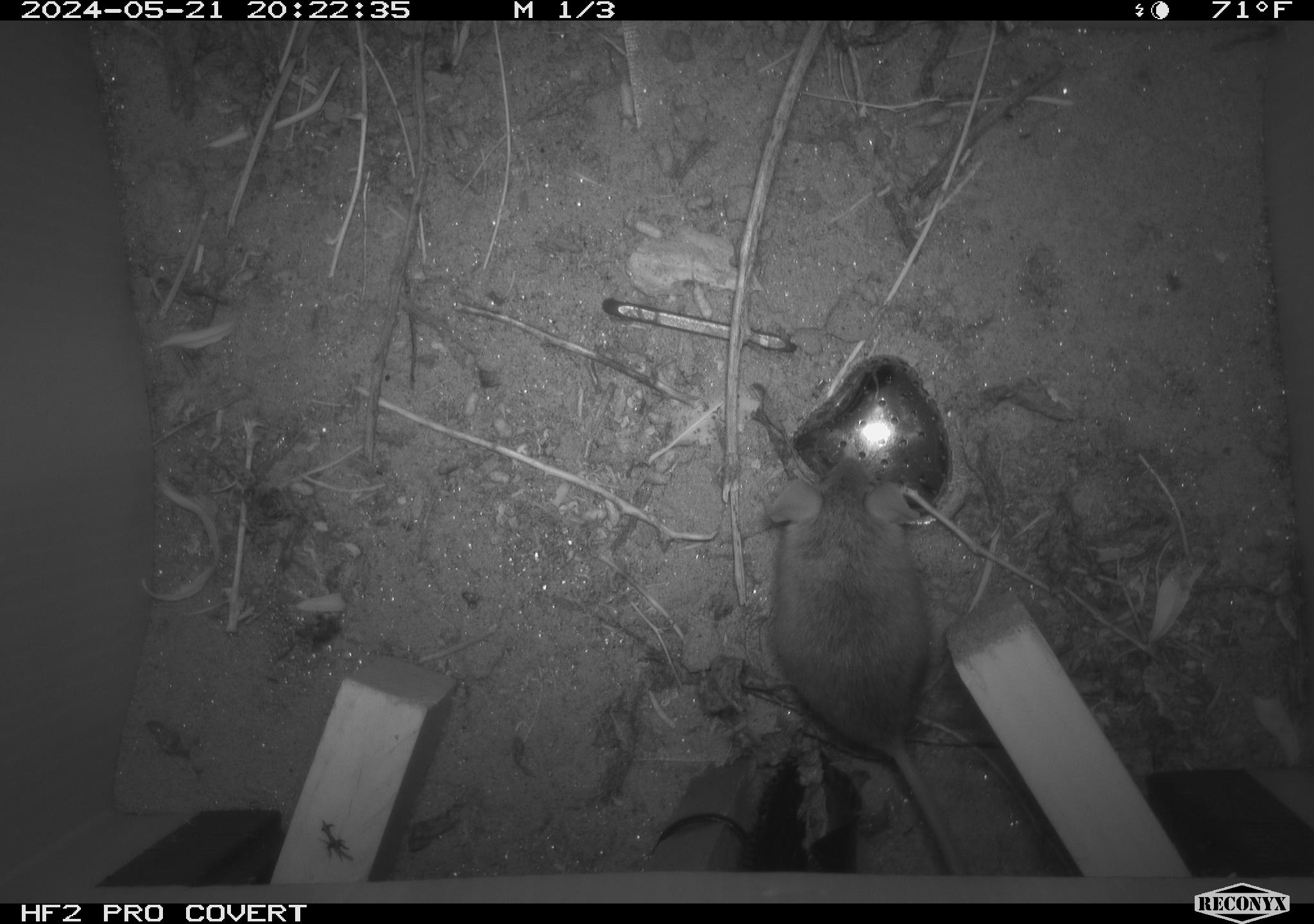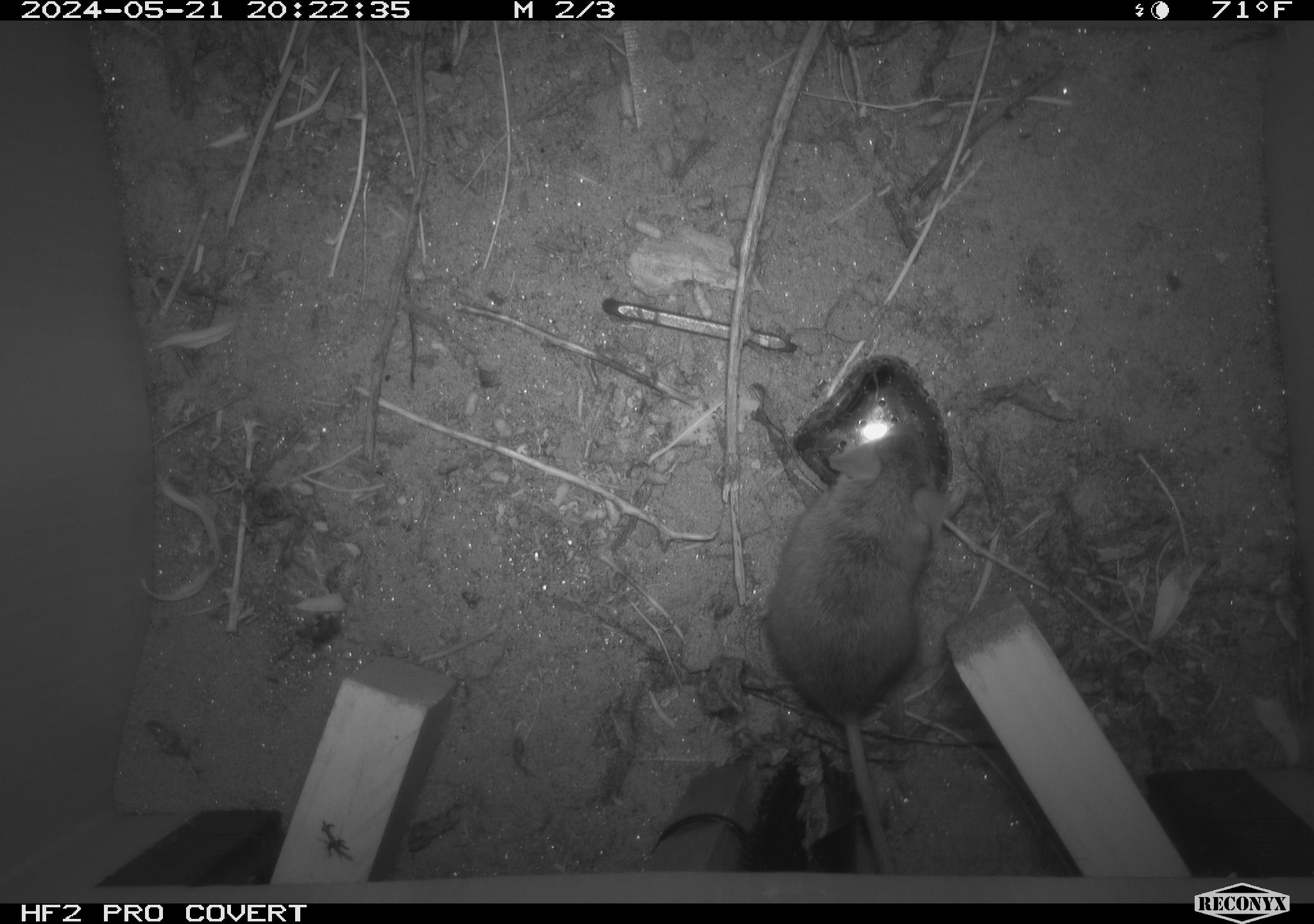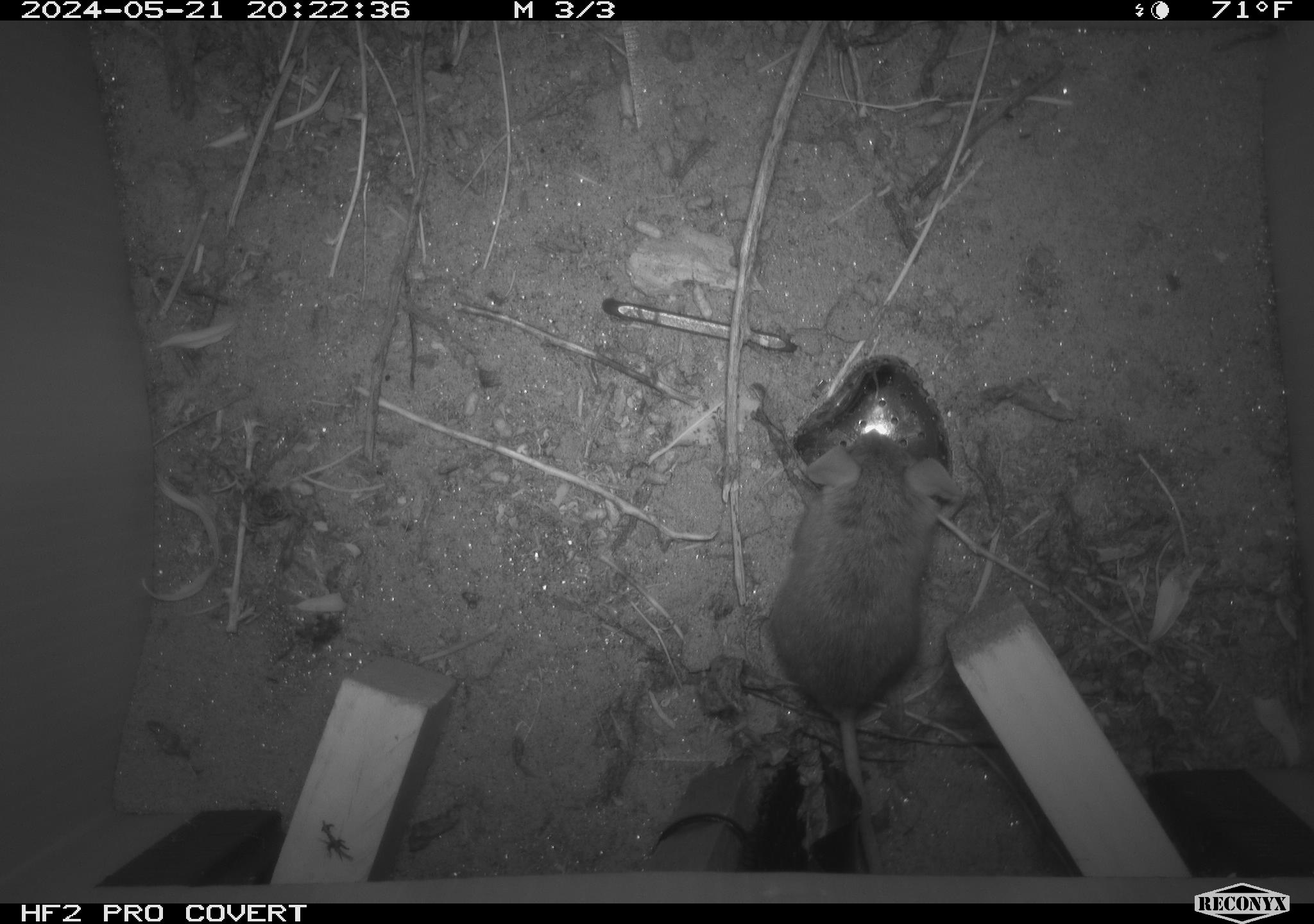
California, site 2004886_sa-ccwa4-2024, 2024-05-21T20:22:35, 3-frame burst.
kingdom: Animalia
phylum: Chordata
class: Mammalia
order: Rodentia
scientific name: Rodentia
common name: mouse species